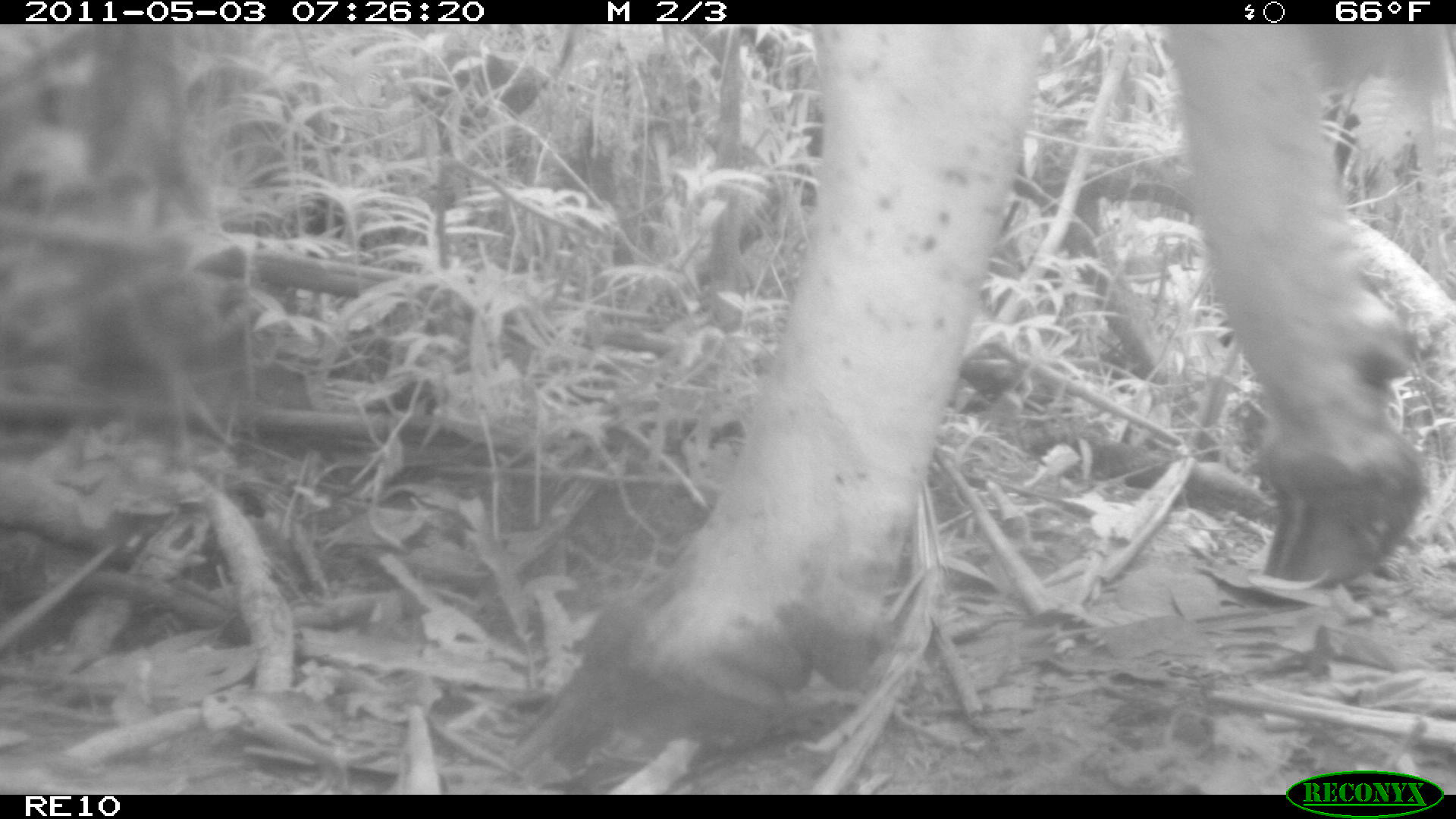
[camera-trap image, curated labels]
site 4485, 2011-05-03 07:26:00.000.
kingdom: Animalia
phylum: Chordata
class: Mammalia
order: Artiodactyla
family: Bovidae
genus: Bos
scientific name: Bos taurus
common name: domestic cattle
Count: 2.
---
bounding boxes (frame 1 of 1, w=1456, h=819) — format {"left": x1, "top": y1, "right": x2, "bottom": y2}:
bos taurus: {"left": 580, "top": 22, "right": 1428, "bottom": 741}